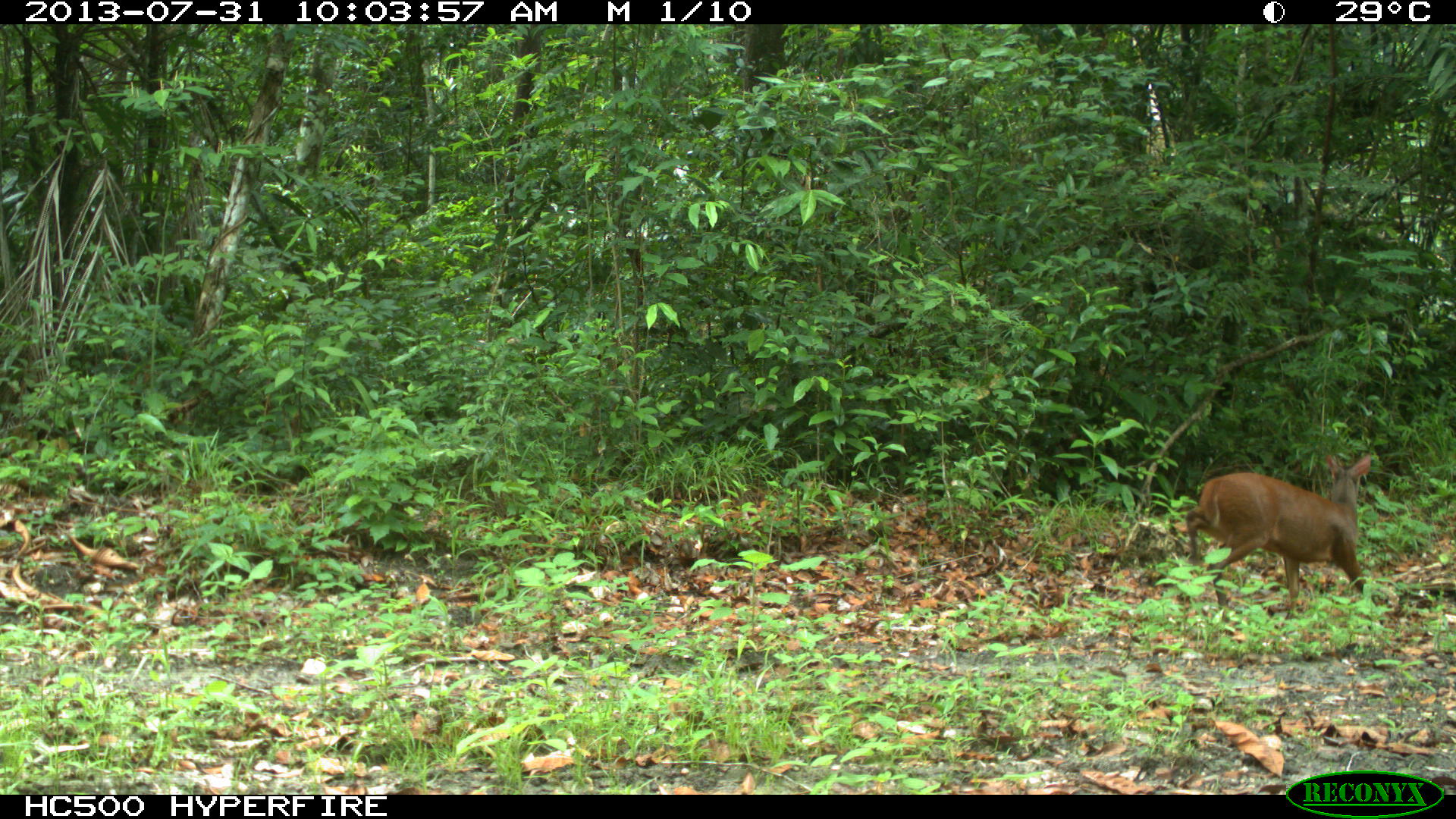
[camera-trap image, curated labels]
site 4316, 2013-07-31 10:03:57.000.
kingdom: Animalia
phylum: Chordata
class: Mammalia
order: Artiodactyla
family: Cervidae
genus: Mazama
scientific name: Mazama temama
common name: central american red brocket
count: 1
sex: male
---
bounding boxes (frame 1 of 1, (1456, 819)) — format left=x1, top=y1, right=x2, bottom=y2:
mazama temama: left=1185, top=451, right=1372, bottom=638